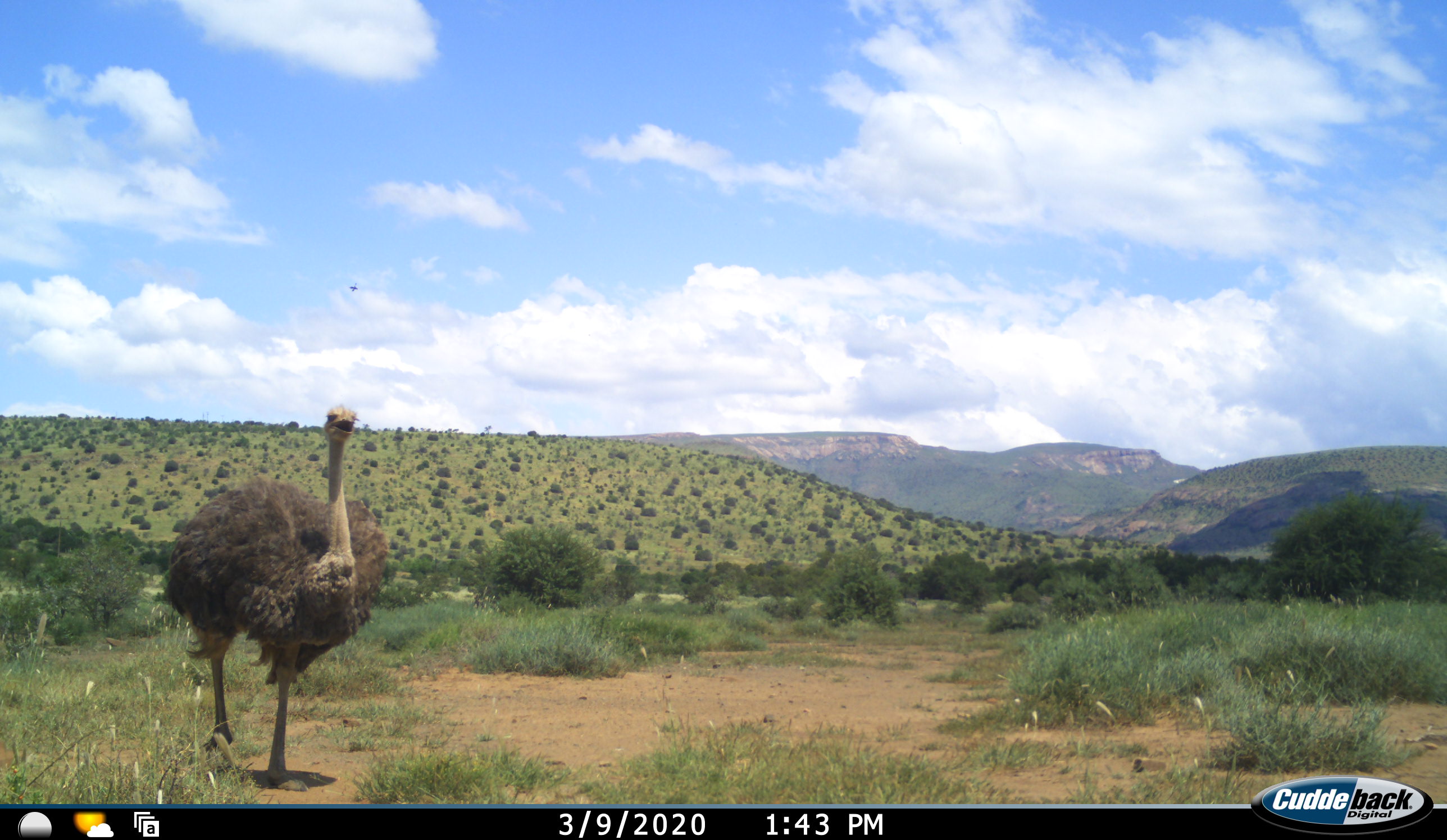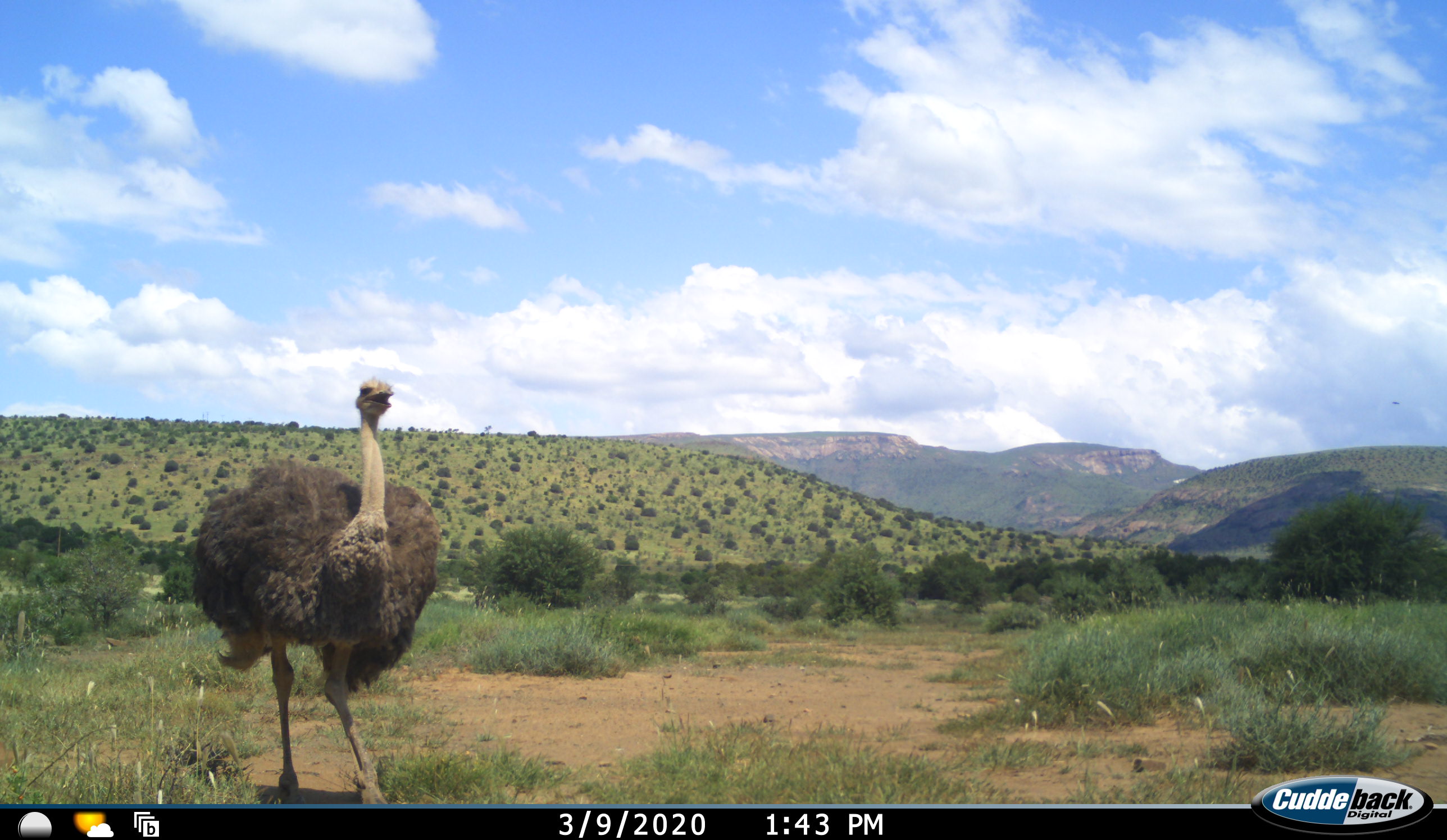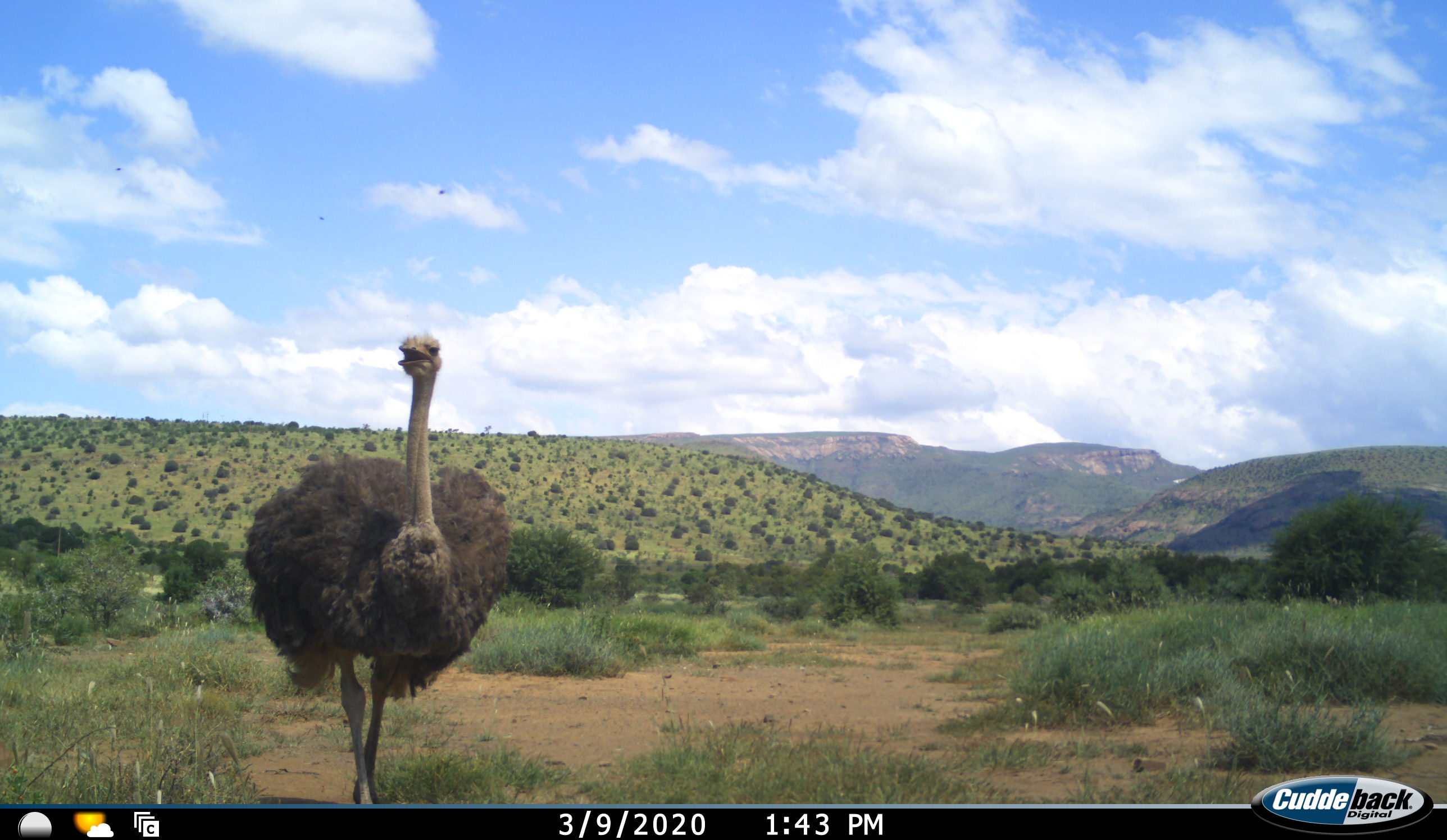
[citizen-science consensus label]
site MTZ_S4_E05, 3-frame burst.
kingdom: Animalia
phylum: Chordata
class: Aves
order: Struthioniformes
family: Struthionidae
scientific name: Struthionidae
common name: ostrich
Ostrich (Struthionidae), count 1. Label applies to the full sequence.